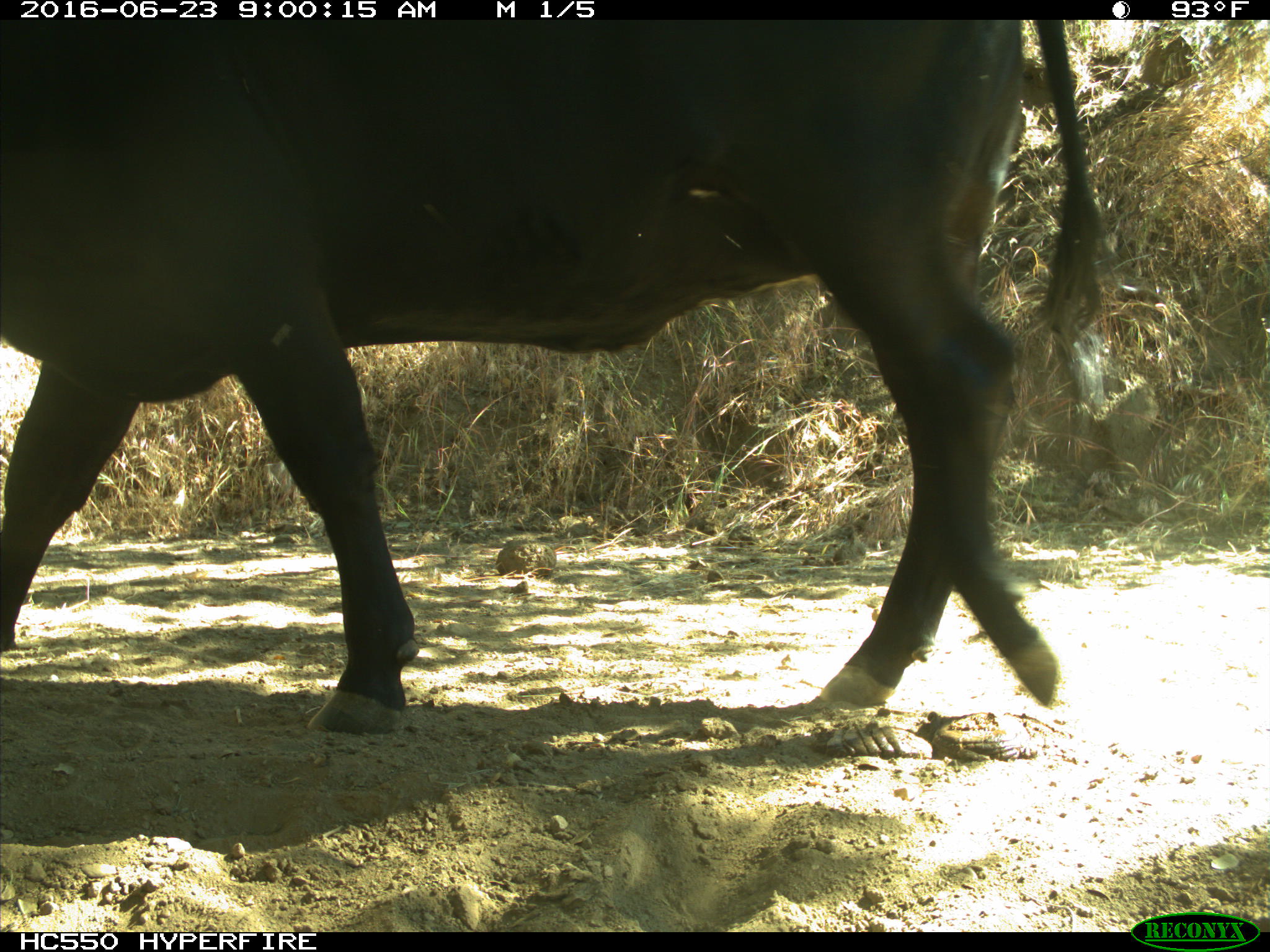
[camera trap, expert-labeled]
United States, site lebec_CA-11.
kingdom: Animalia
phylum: Chordata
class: Mammalia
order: Artiodactyla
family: Bovidae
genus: Bos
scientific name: Bos taurus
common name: domestic cow